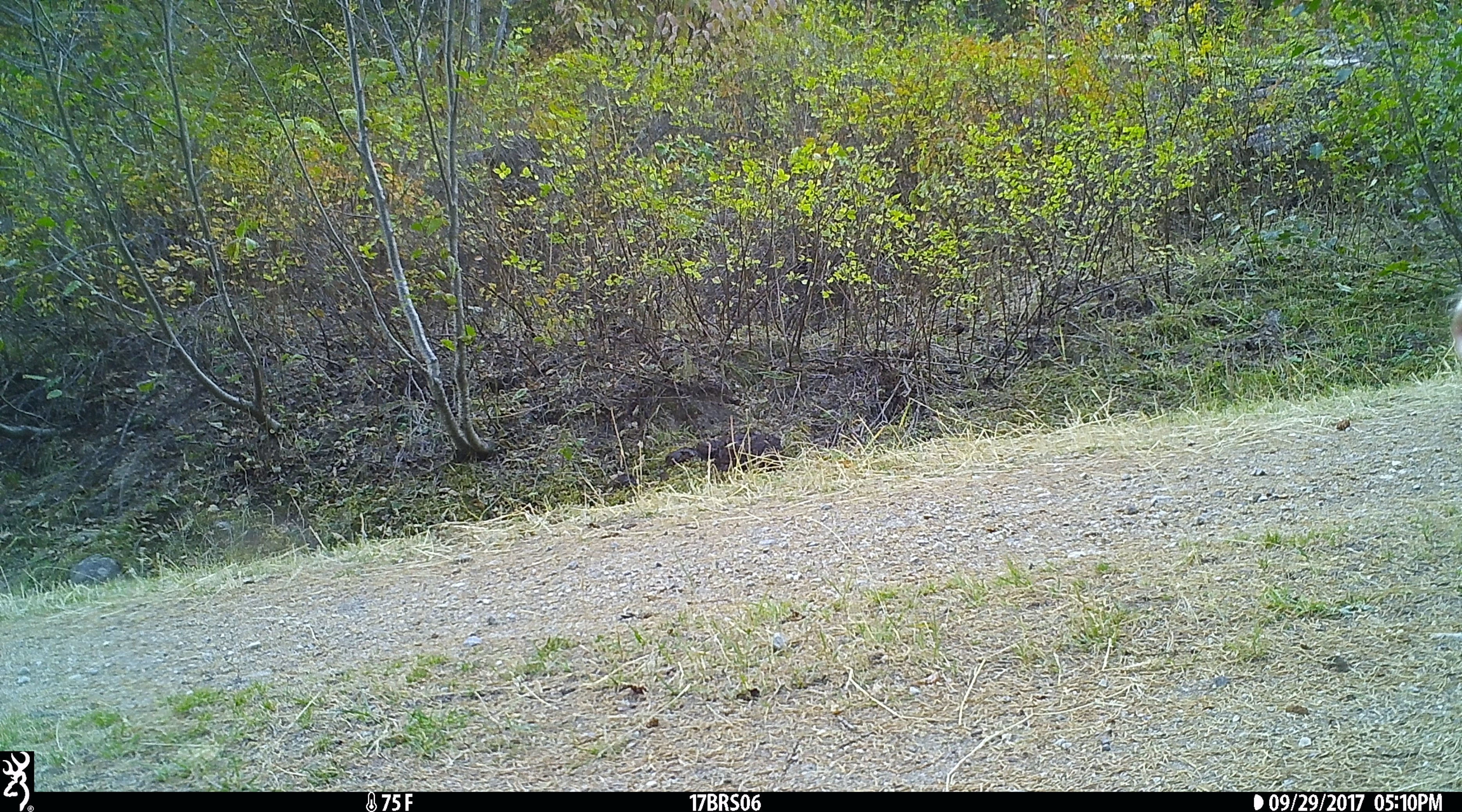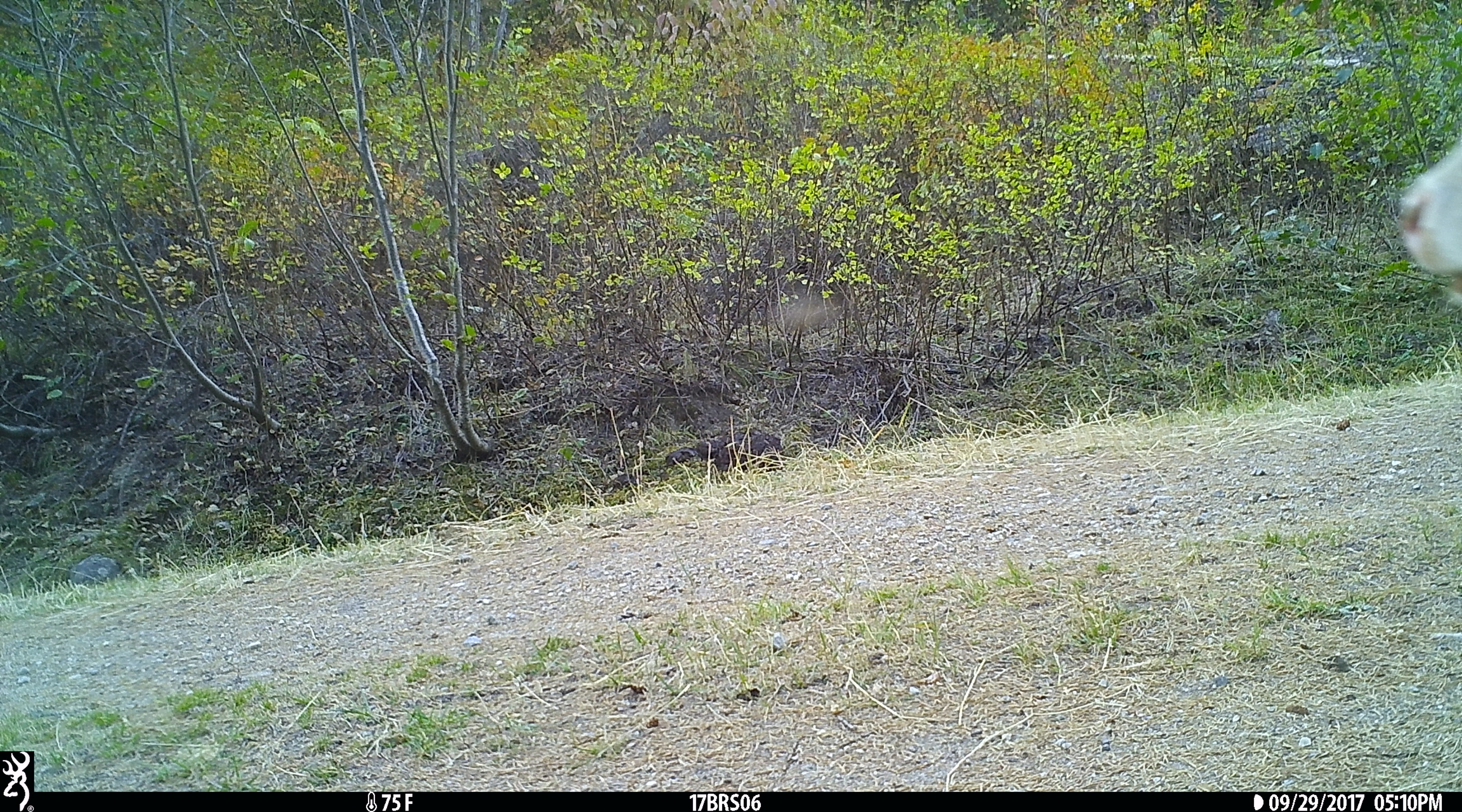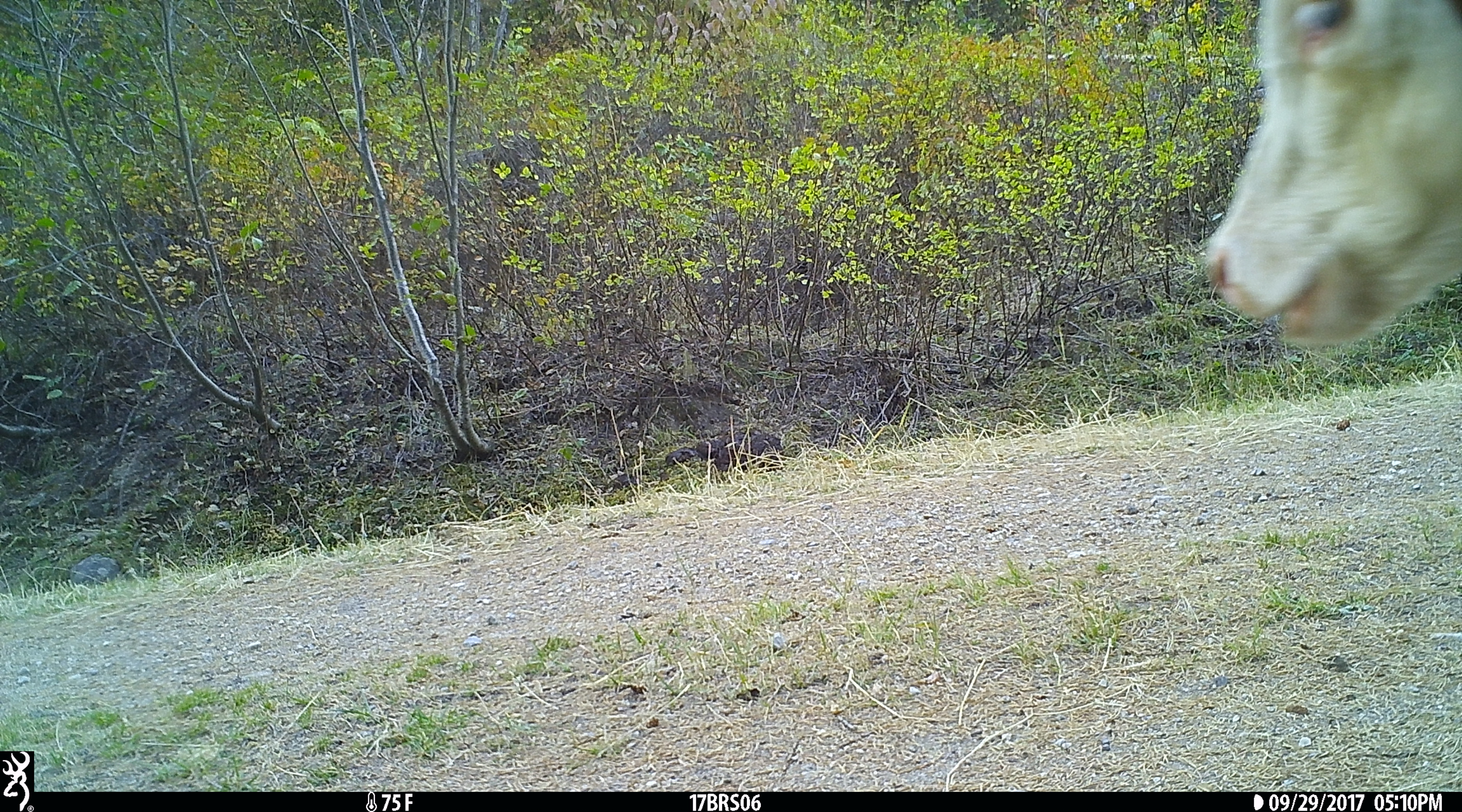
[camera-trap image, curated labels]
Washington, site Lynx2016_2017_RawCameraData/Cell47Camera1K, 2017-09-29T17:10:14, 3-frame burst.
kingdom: Animalia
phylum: Chordata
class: Mammalia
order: Artiodactyla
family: Bovidae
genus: Bos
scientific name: Bos taurus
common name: domestic cattle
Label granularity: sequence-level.